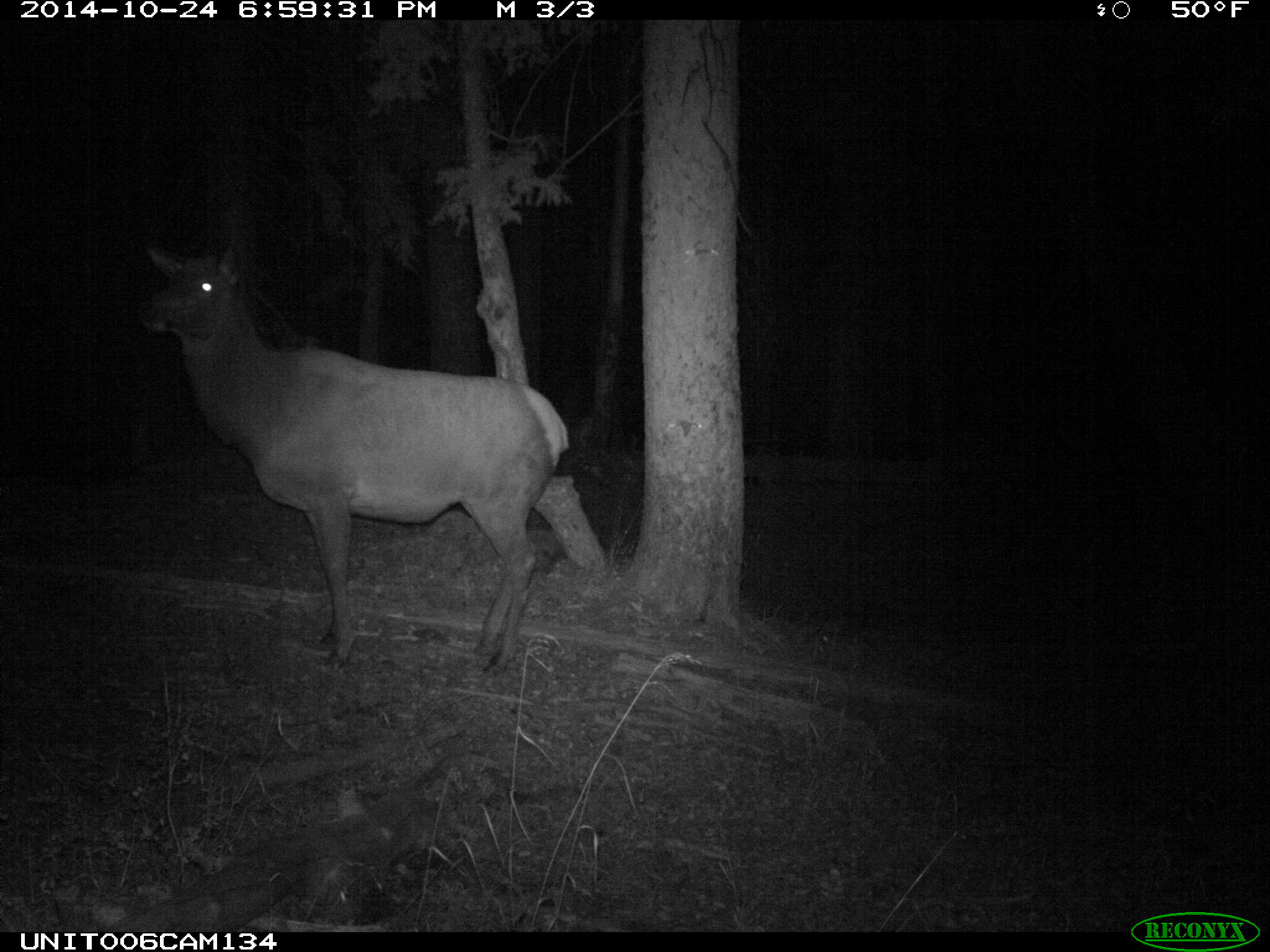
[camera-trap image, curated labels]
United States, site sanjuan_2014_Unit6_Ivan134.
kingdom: Animalia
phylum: Chordata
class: Mammalia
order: Artiodactyla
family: Cervidae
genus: Cervus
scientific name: Cervus elaphus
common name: red deer